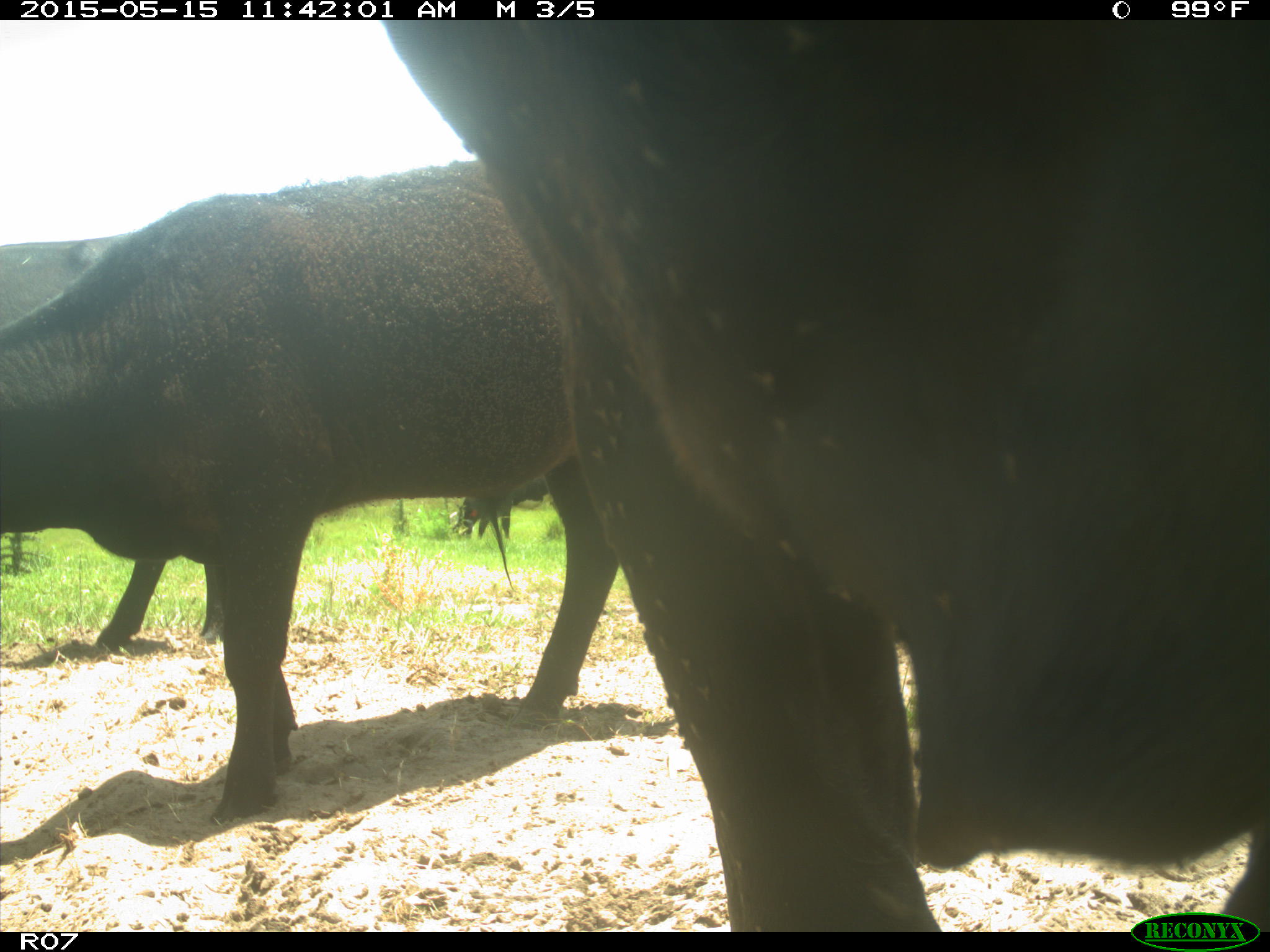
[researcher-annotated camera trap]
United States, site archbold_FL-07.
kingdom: Animalia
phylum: Chordata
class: Mammalia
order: Artiodactyla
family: Bovidae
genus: Bos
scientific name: Bos taurus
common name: domestic cow